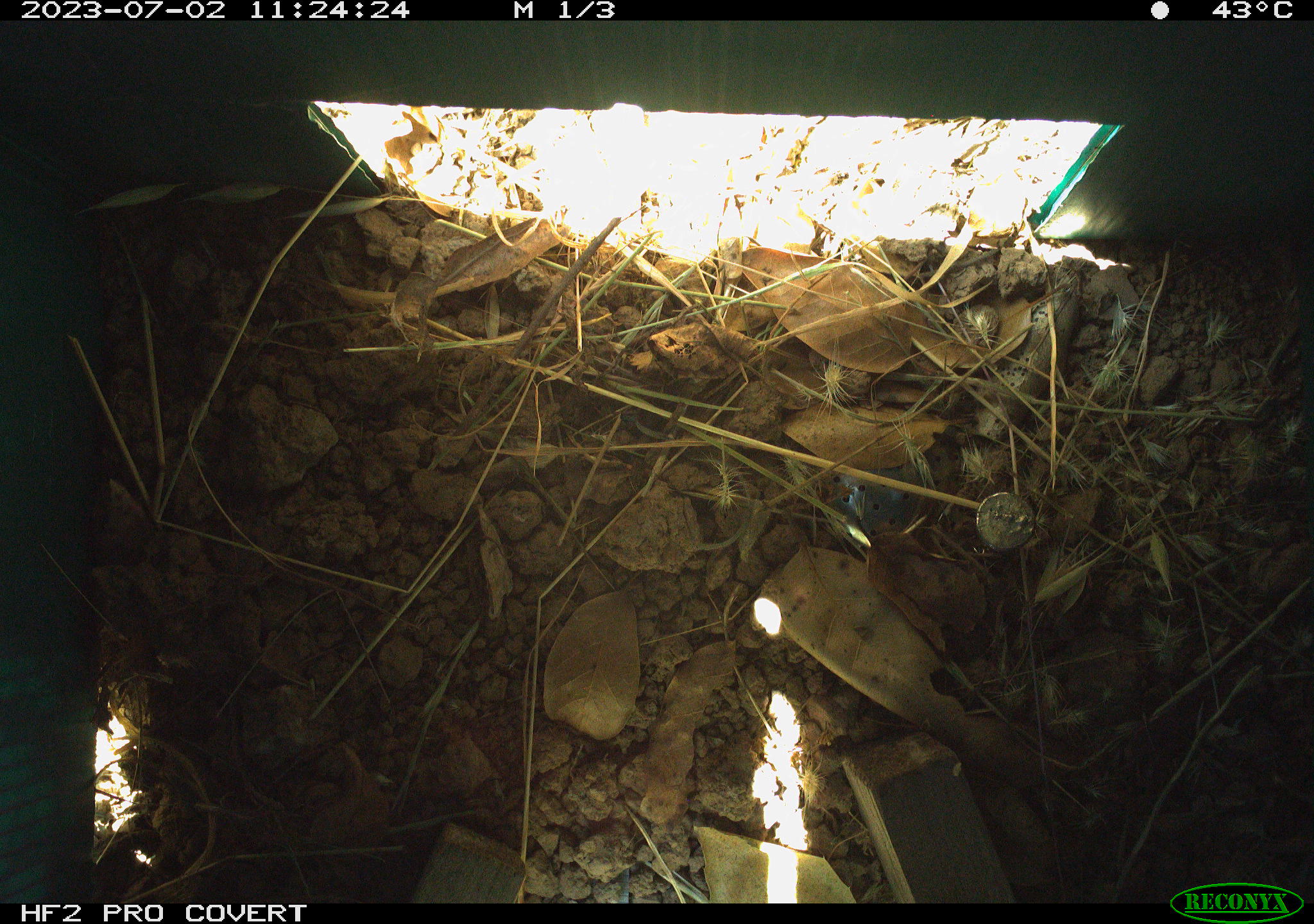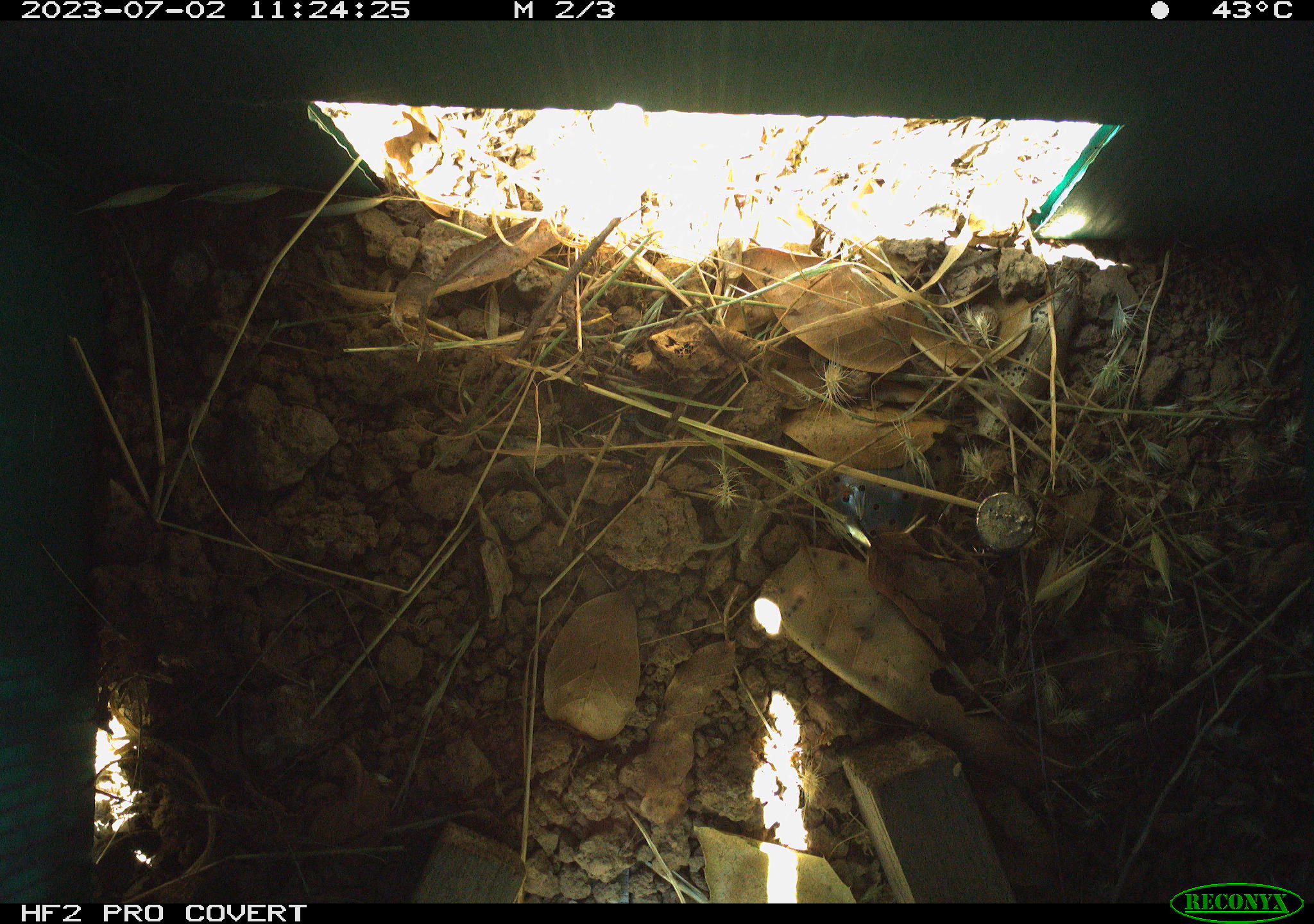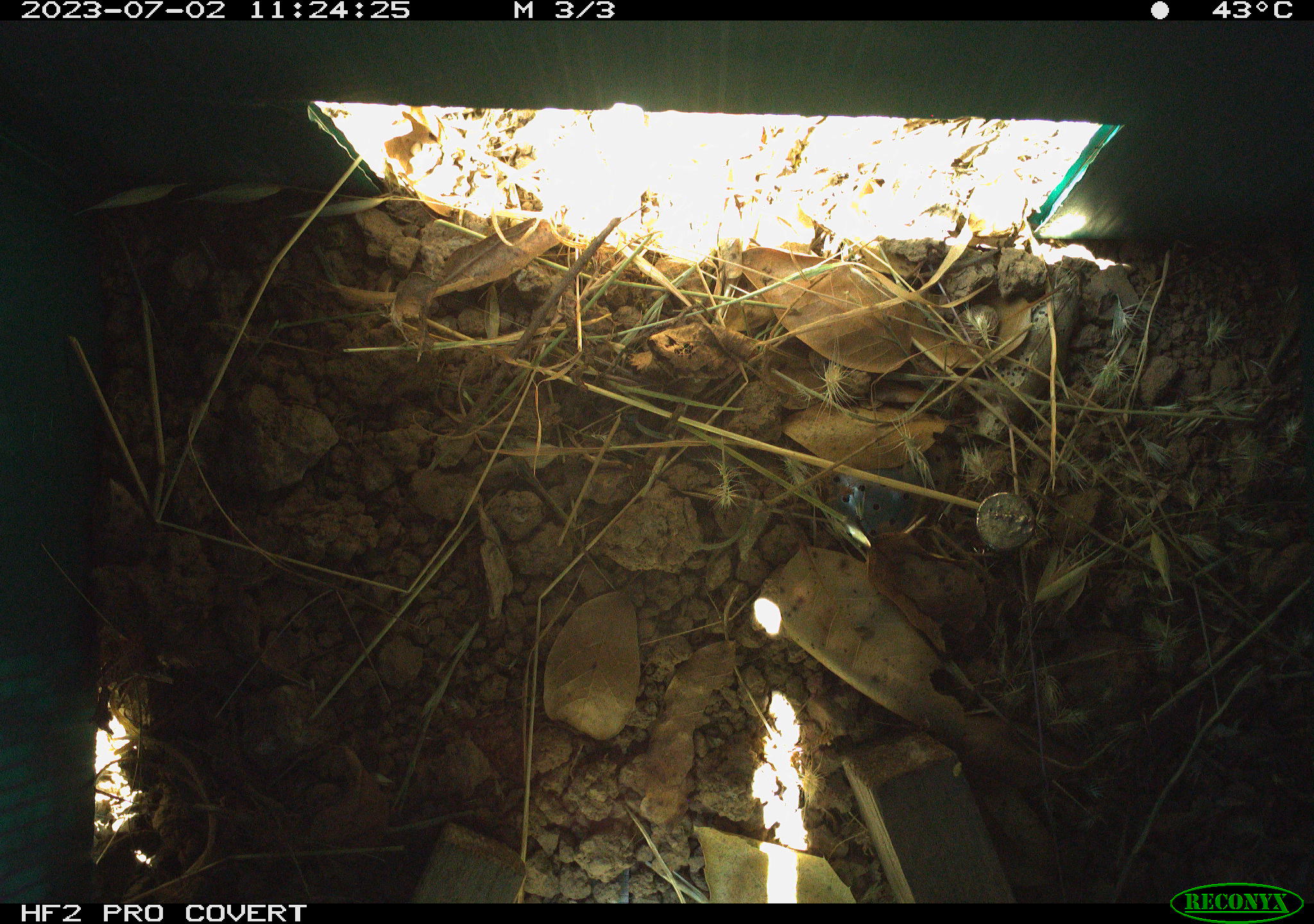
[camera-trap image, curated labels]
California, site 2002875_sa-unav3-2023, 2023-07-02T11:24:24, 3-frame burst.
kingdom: Animalia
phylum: Chordata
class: Reptilia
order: Squamata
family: Phrynosomatidae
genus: Sceloporus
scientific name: Sceloporus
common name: spiny lizards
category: sceloporus species